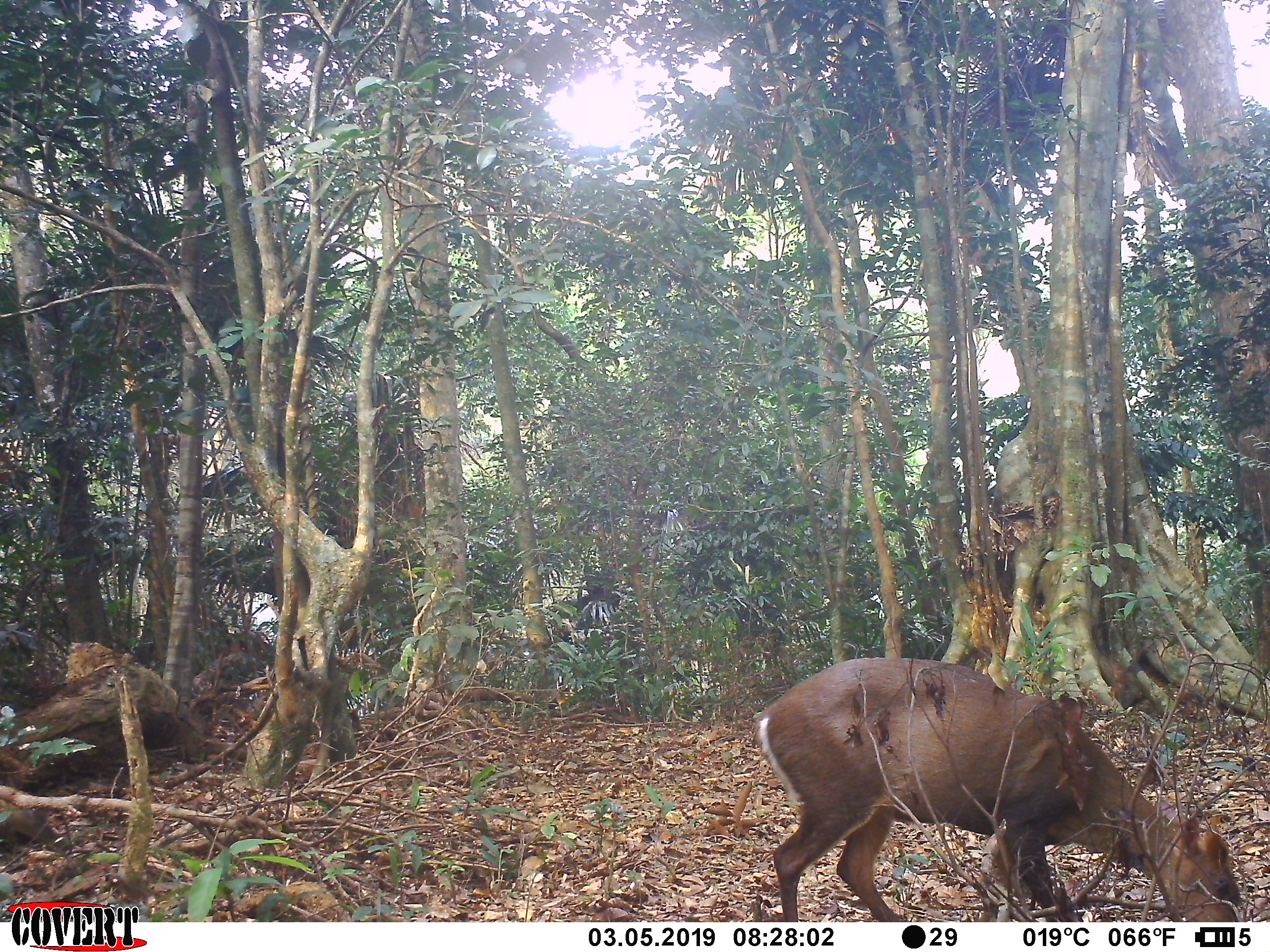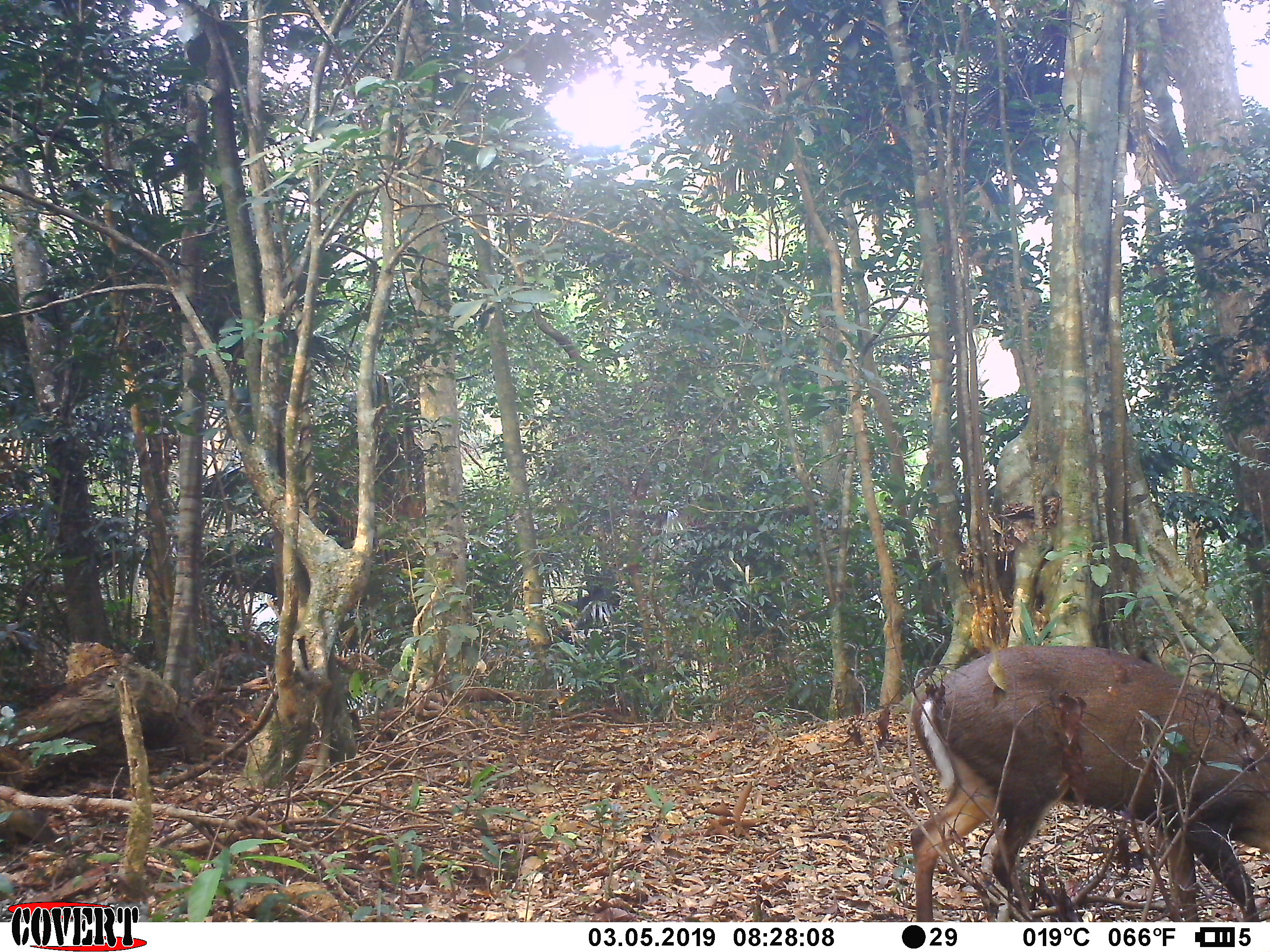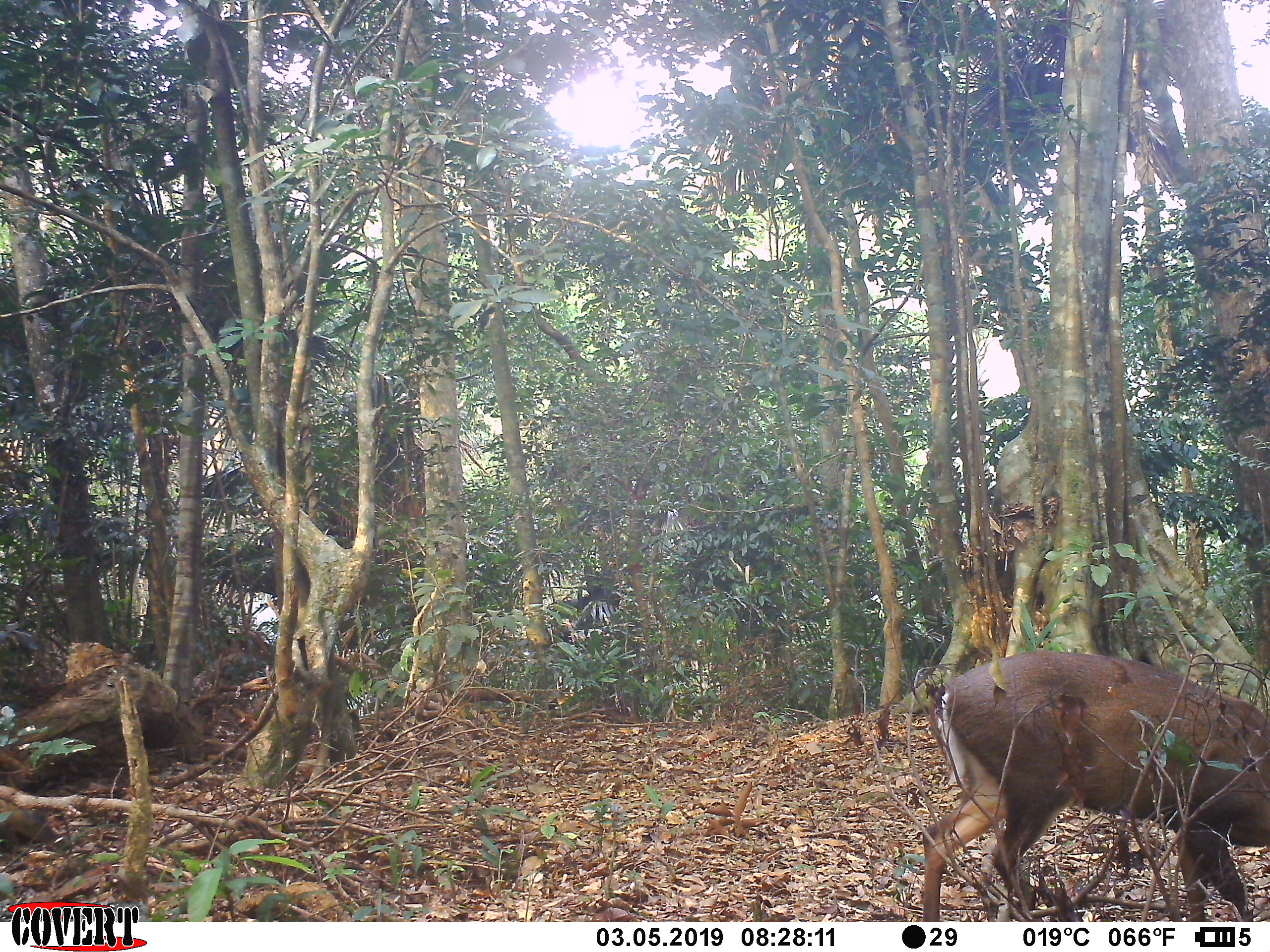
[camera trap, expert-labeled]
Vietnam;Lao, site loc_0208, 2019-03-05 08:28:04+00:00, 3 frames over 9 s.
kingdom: Animalia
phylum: Chordata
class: Mammalia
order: Artiodactyla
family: Cervidae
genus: Muntiacus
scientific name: Muntiacus rooseveltorum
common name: roosevelt's muntjac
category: roosevelts muntjac group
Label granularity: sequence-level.